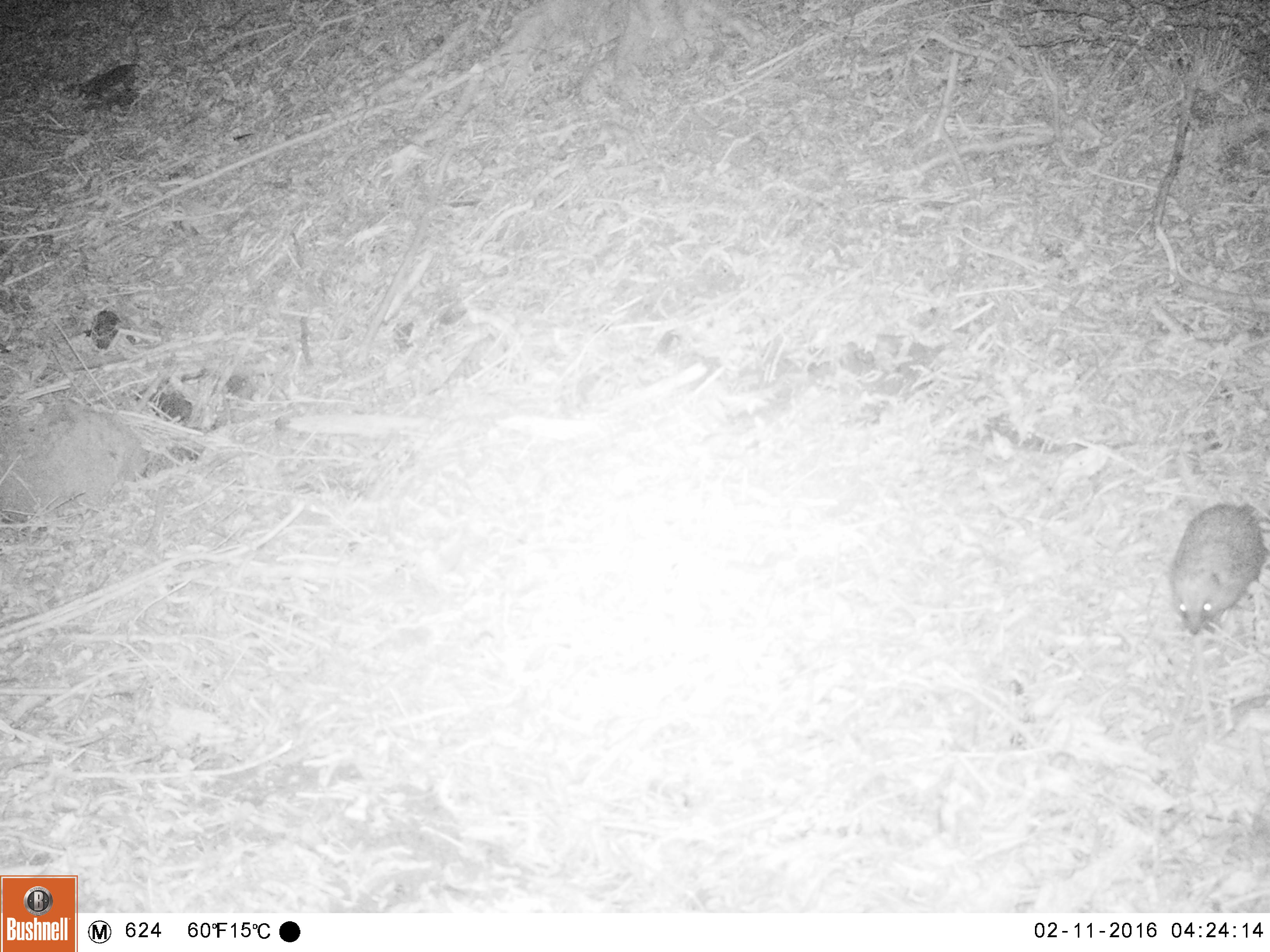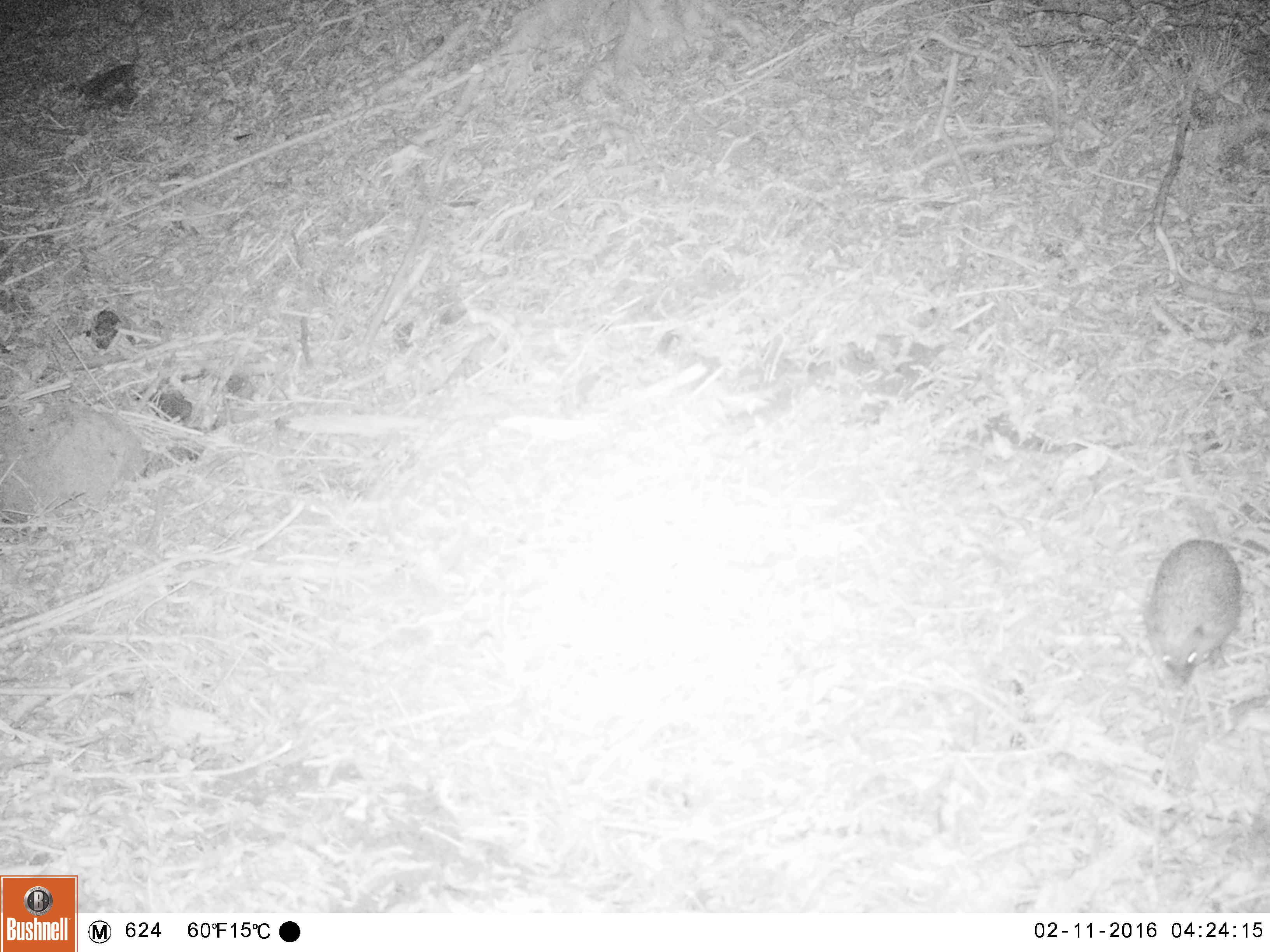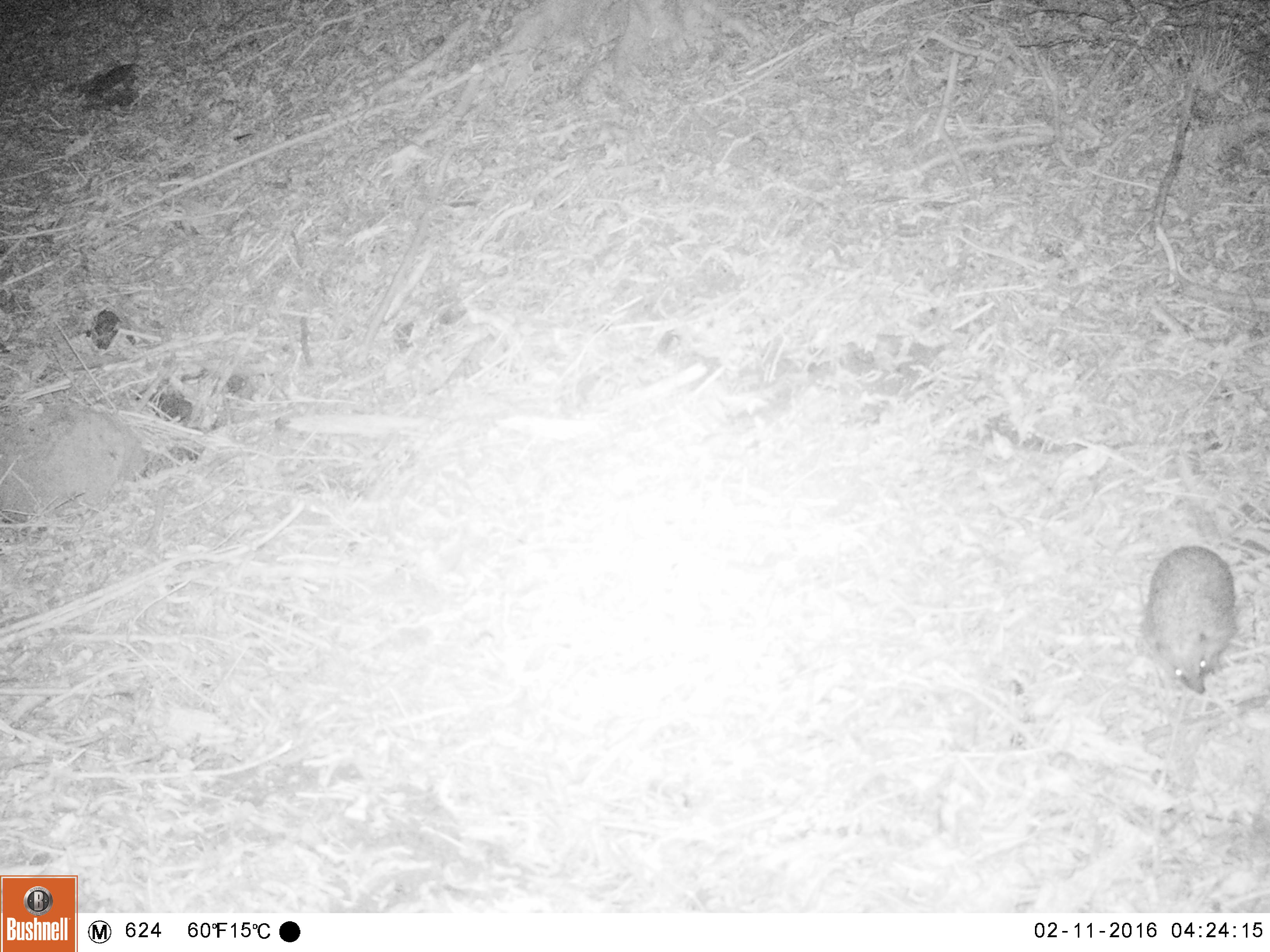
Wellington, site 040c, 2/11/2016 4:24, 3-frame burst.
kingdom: Animalia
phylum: Chordata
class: Mammalia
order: Eulipotyphla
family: Erinaceidae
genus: Erinaceus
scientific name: Erinaceus europaeus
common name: hedgehog